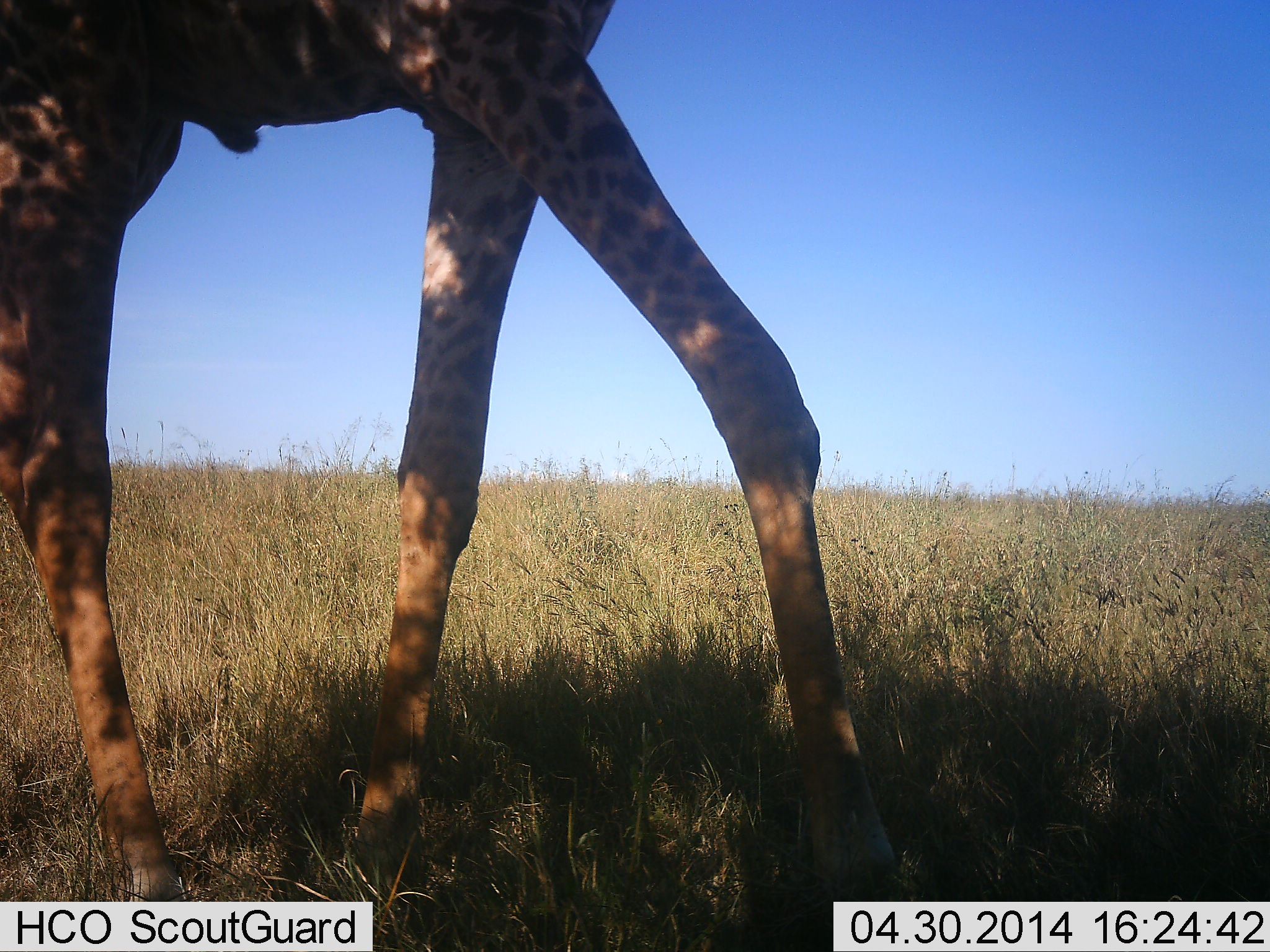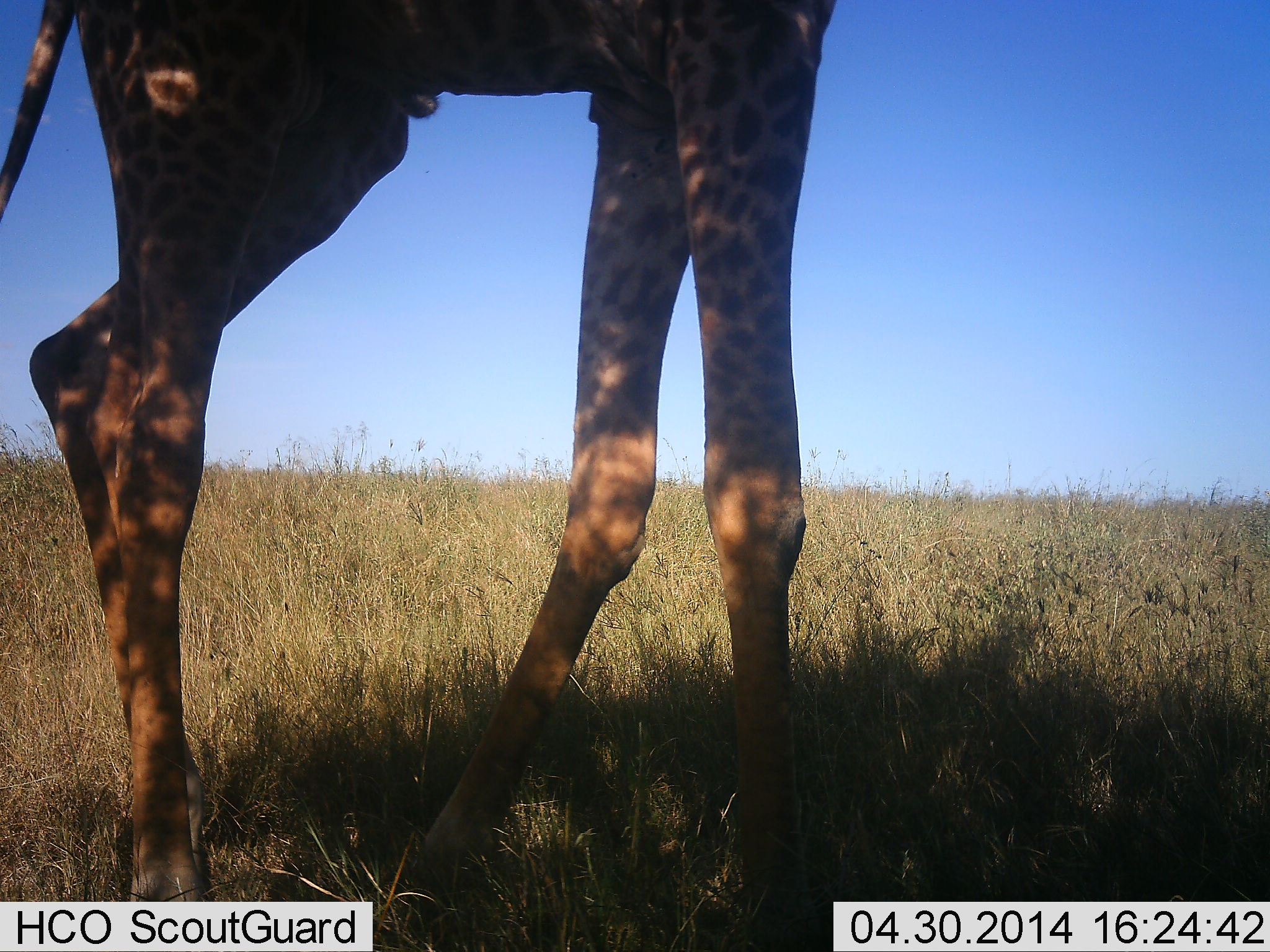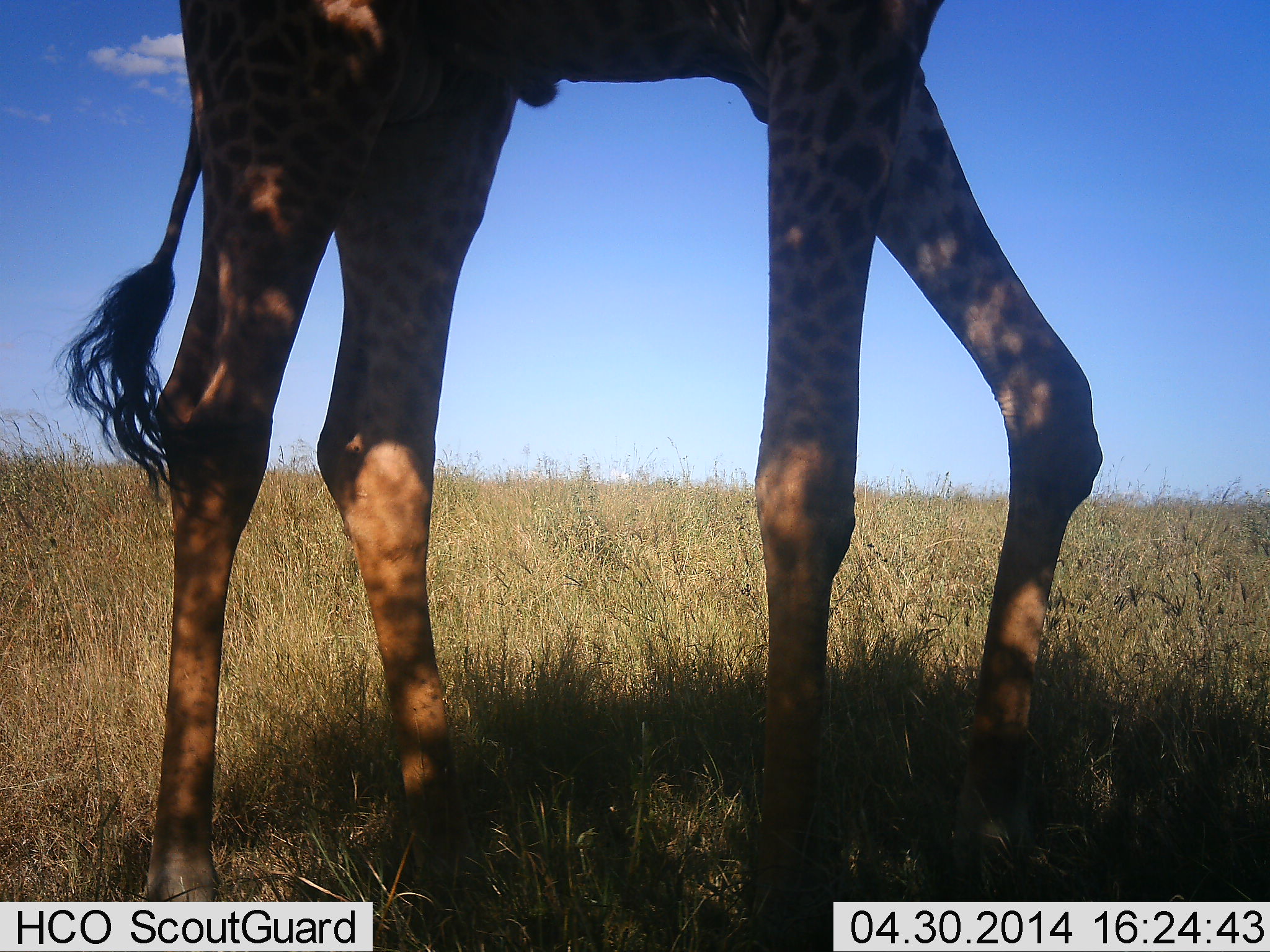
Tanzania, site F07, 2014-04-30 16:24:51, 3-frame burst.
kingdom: Animalia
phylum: Chordata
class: Mammalia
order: Artiodactyla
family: Giraffidae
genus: Giraffa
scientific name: Giraffa camelopardalis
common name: giraffe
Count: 1.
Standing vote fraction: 20%.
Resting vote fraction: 0%.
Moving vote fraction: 80%.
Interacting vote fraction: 0%.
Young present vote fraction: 0%.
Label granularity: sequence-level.